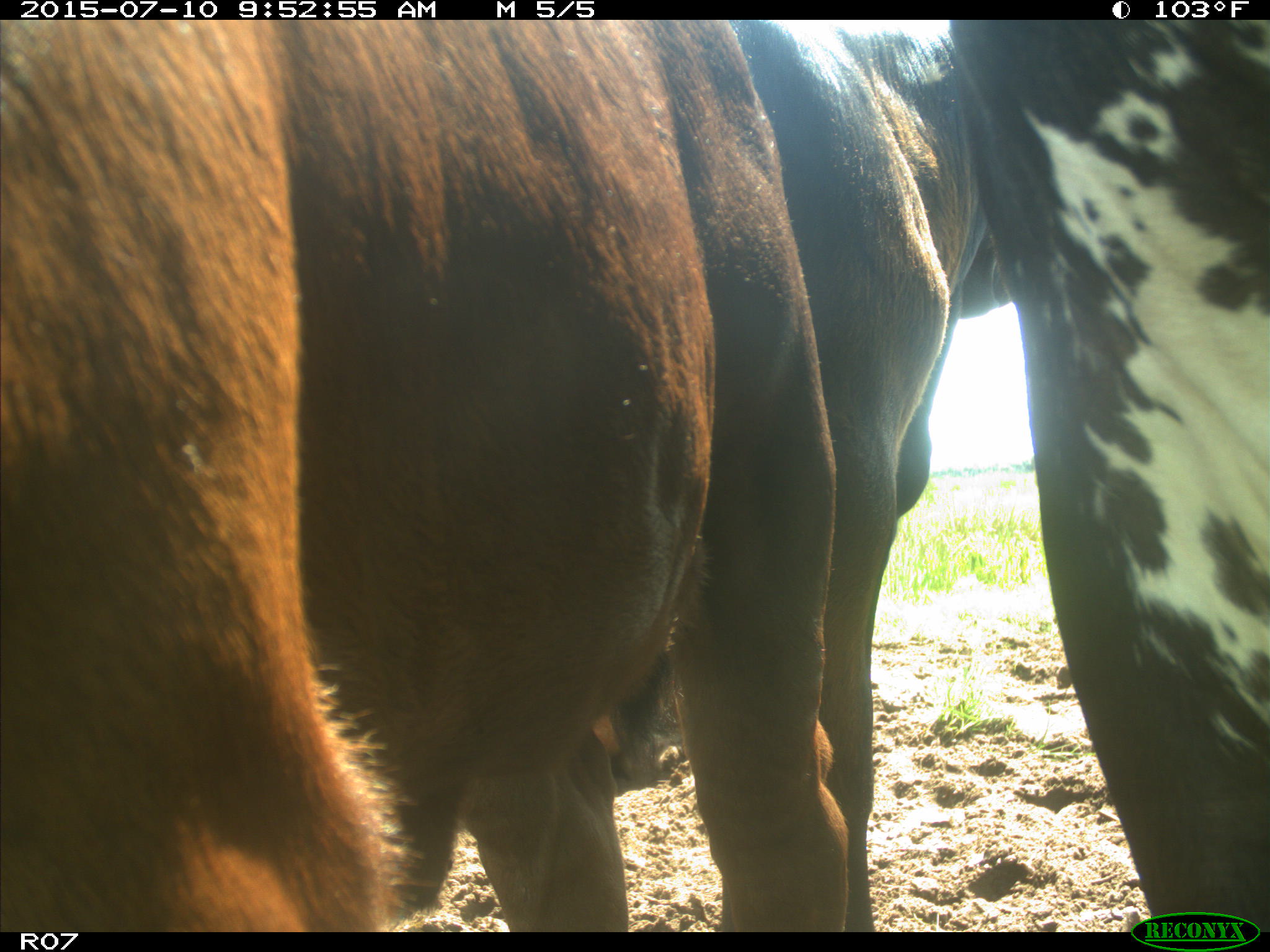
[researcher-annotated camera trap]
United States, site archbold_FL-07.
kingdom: Animalia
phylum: Chordata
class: Mammalia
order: Artiodactyla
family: Bovidae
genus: Bos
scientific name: Bos taurus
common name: domestic cow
Bos taurus (domestic cow).